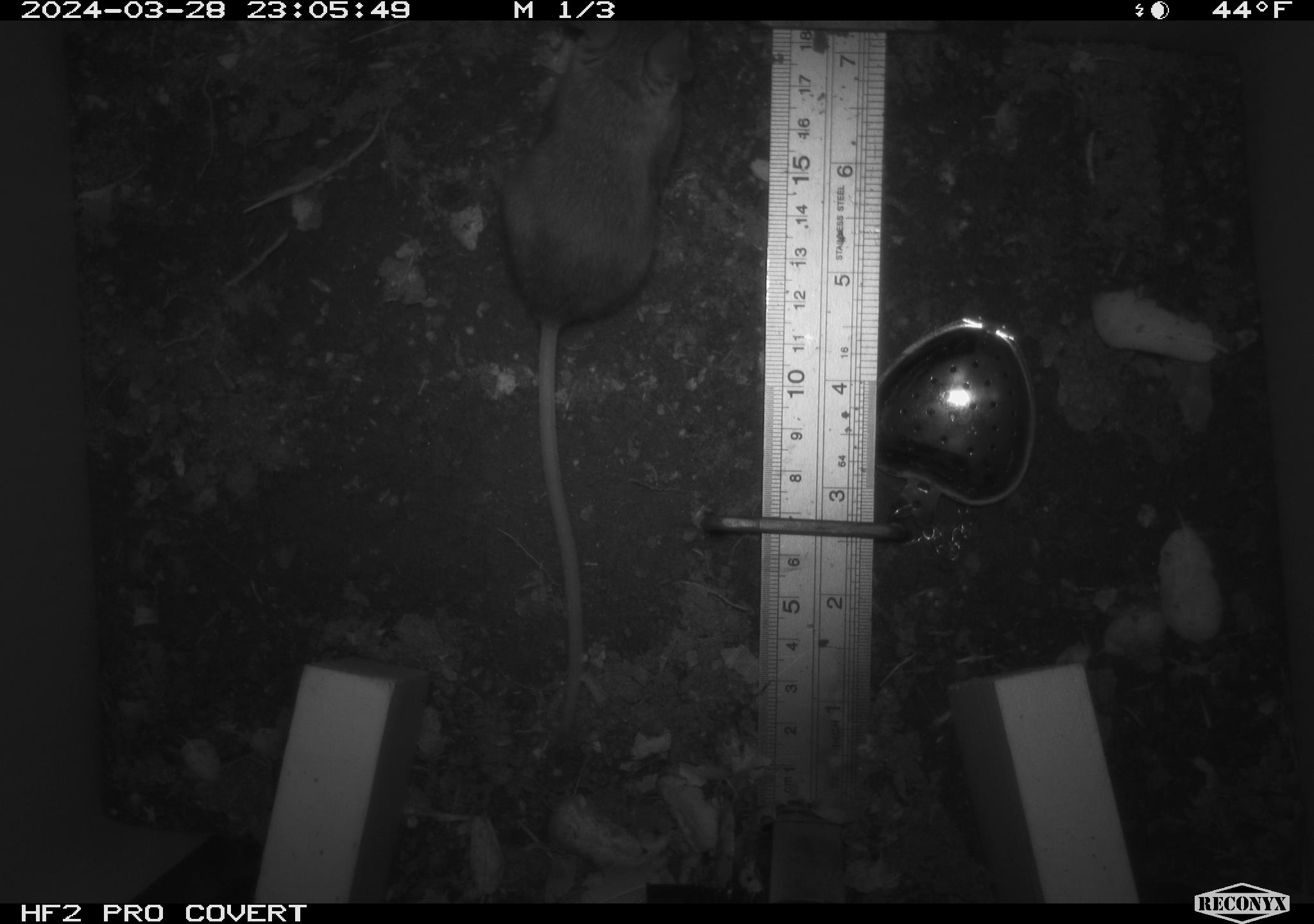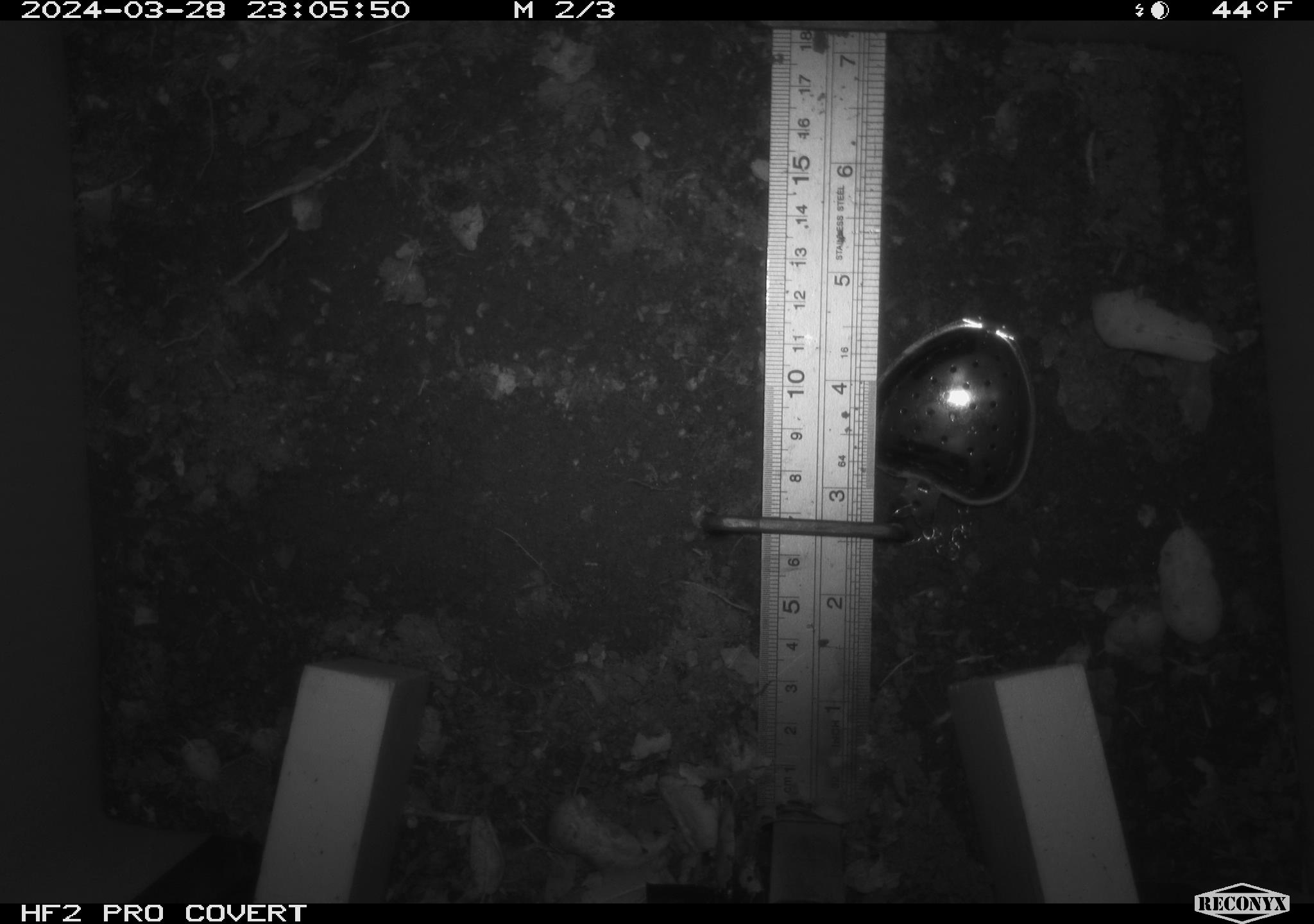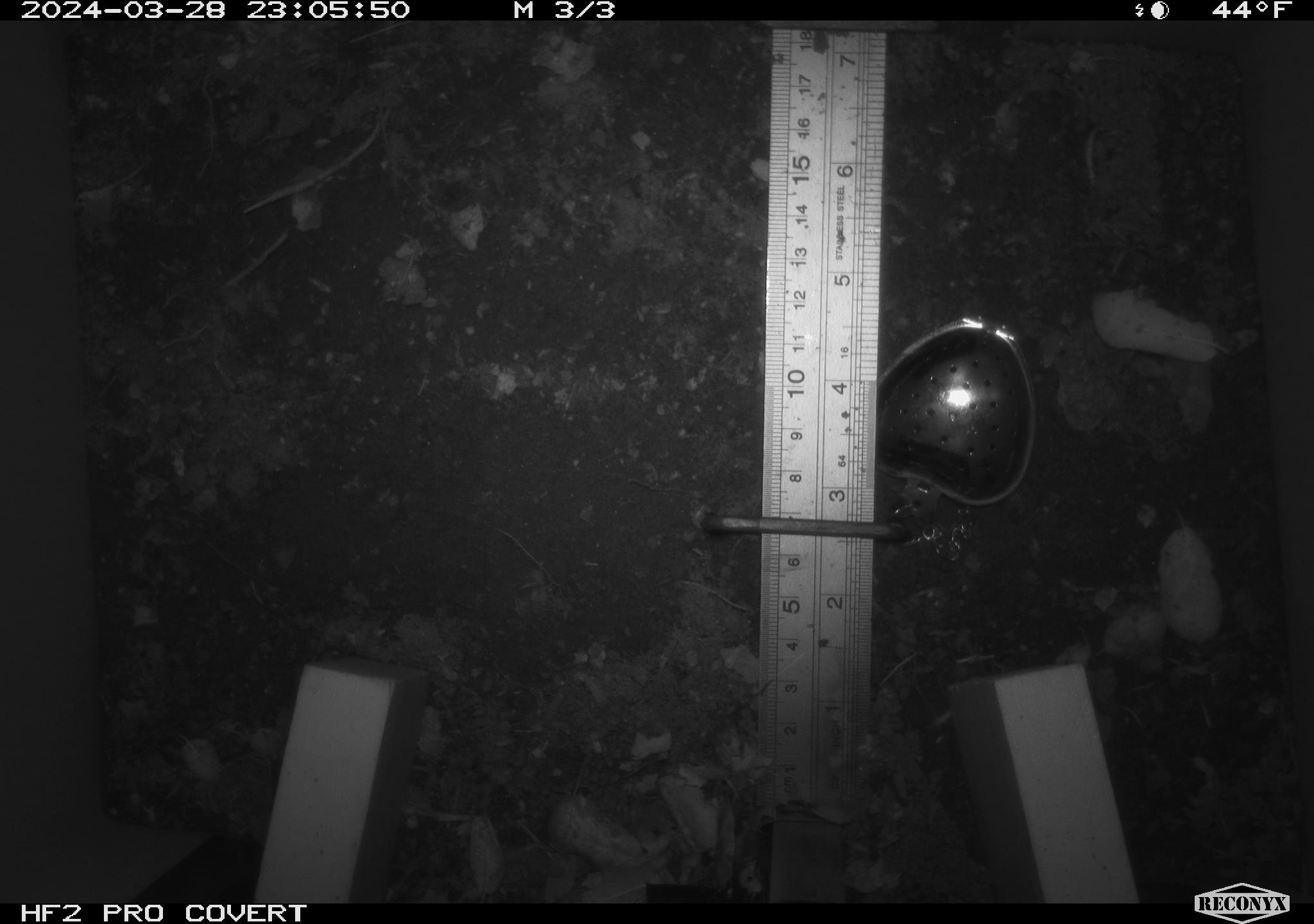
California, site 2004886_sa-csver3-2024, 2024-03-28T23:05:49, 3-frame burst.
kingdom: Animalia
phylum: Chordata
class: Mammalia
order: Rodentia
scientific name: Rodentia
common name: rodent